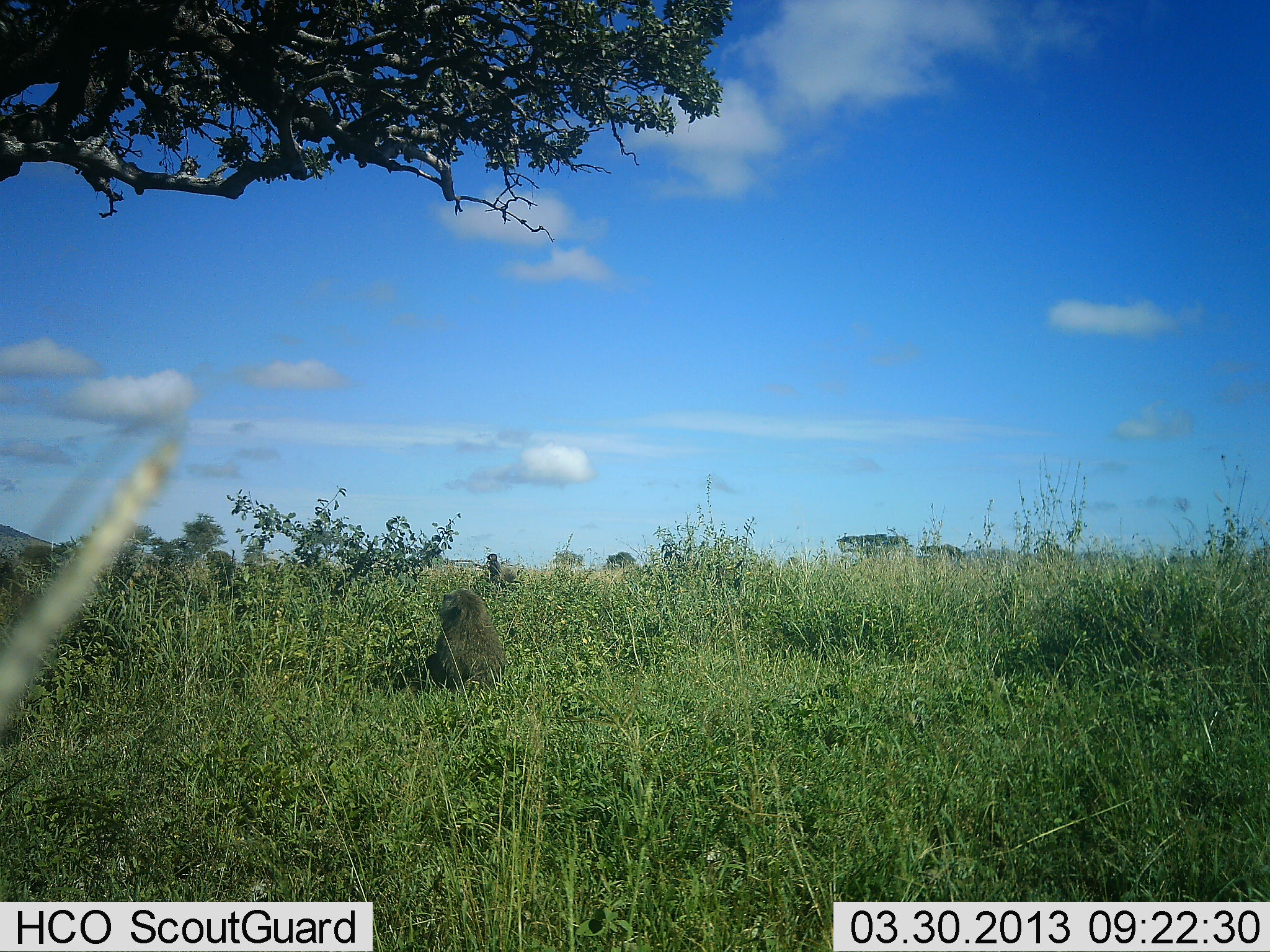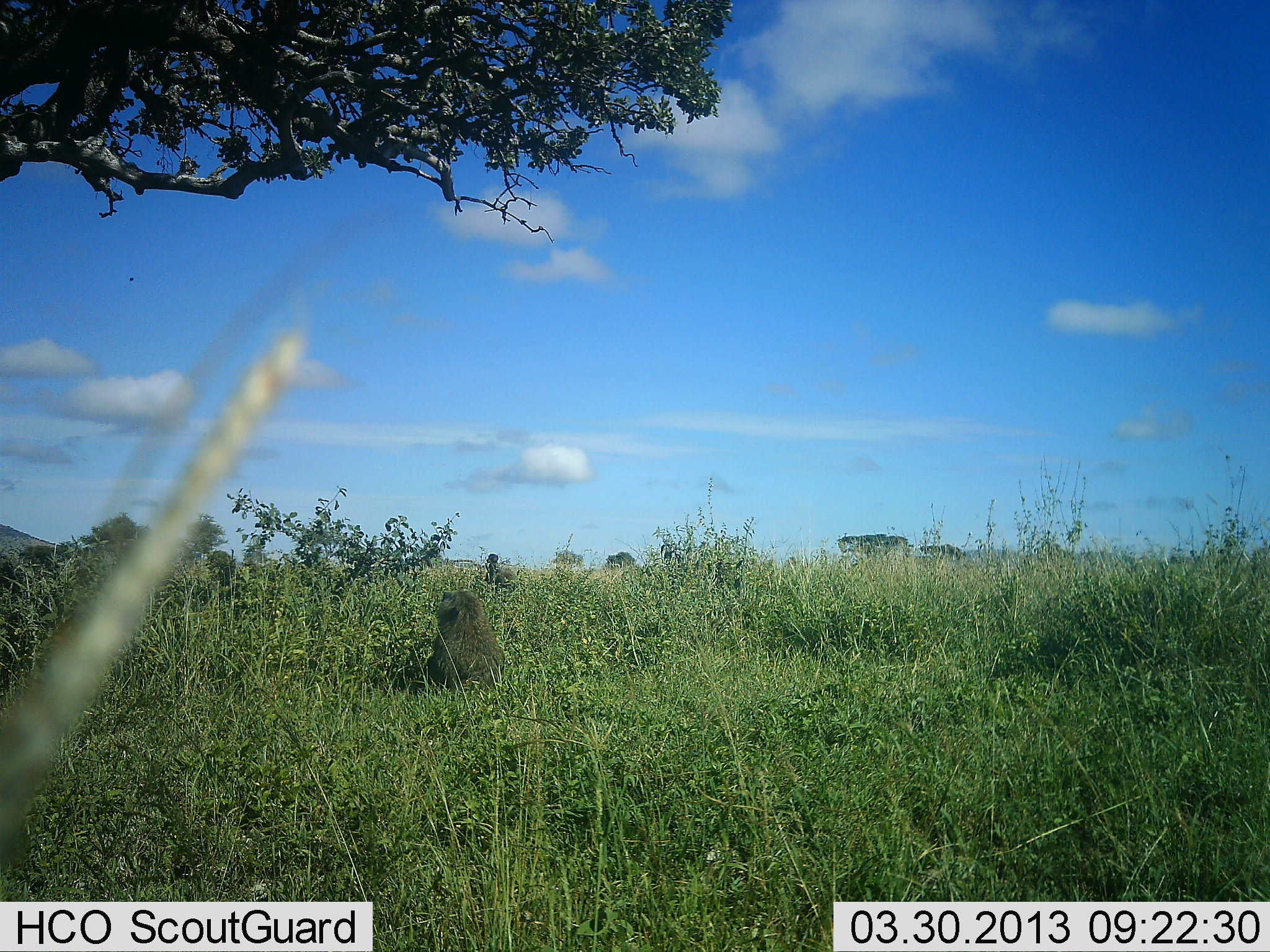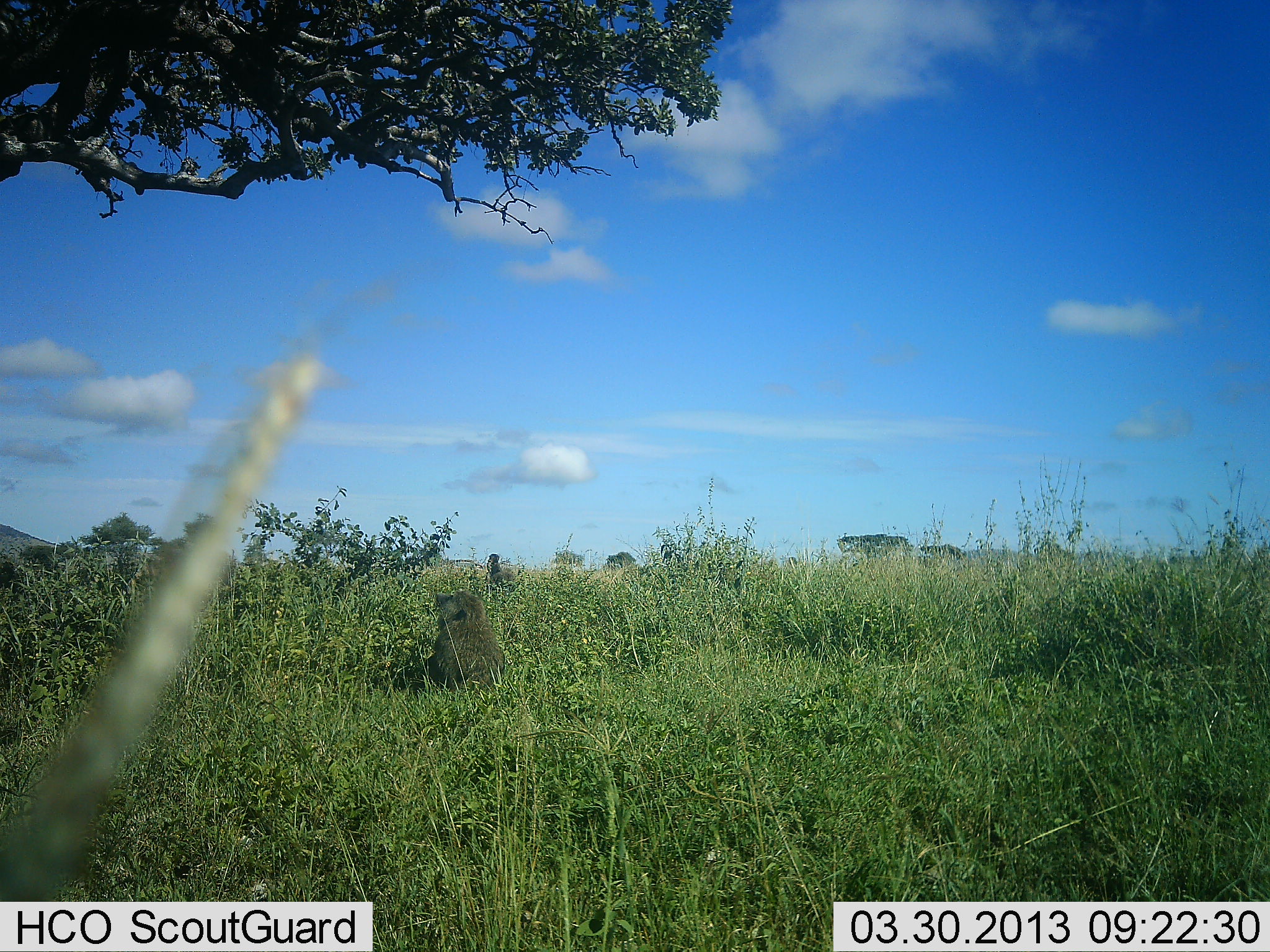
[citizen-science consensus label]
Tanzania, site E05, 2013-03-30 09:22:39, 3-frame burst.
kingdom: Animalia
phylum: Chordata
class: Mammalia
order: Primates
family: Cercopithecidae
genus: Papio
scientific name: Papio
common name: baboon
Baboon (Papio), count 1. Behavior (volunteer vote fractions): standing 20%, resting 80%, moving 0%, interacting 13%. Young present (vote fraction): 0%. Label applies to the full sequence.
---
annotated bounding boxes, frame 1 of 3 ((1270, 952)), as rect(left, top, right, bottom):
animal: rect(425, 591, 508, 692)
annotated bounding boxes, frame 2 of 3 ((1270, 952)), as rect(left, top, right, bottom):
animal: rect(430, 589, 506, 695)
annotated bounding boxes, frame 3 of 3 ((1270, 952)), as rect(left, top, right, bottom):
animal: rect(425, 591, 507, 692)